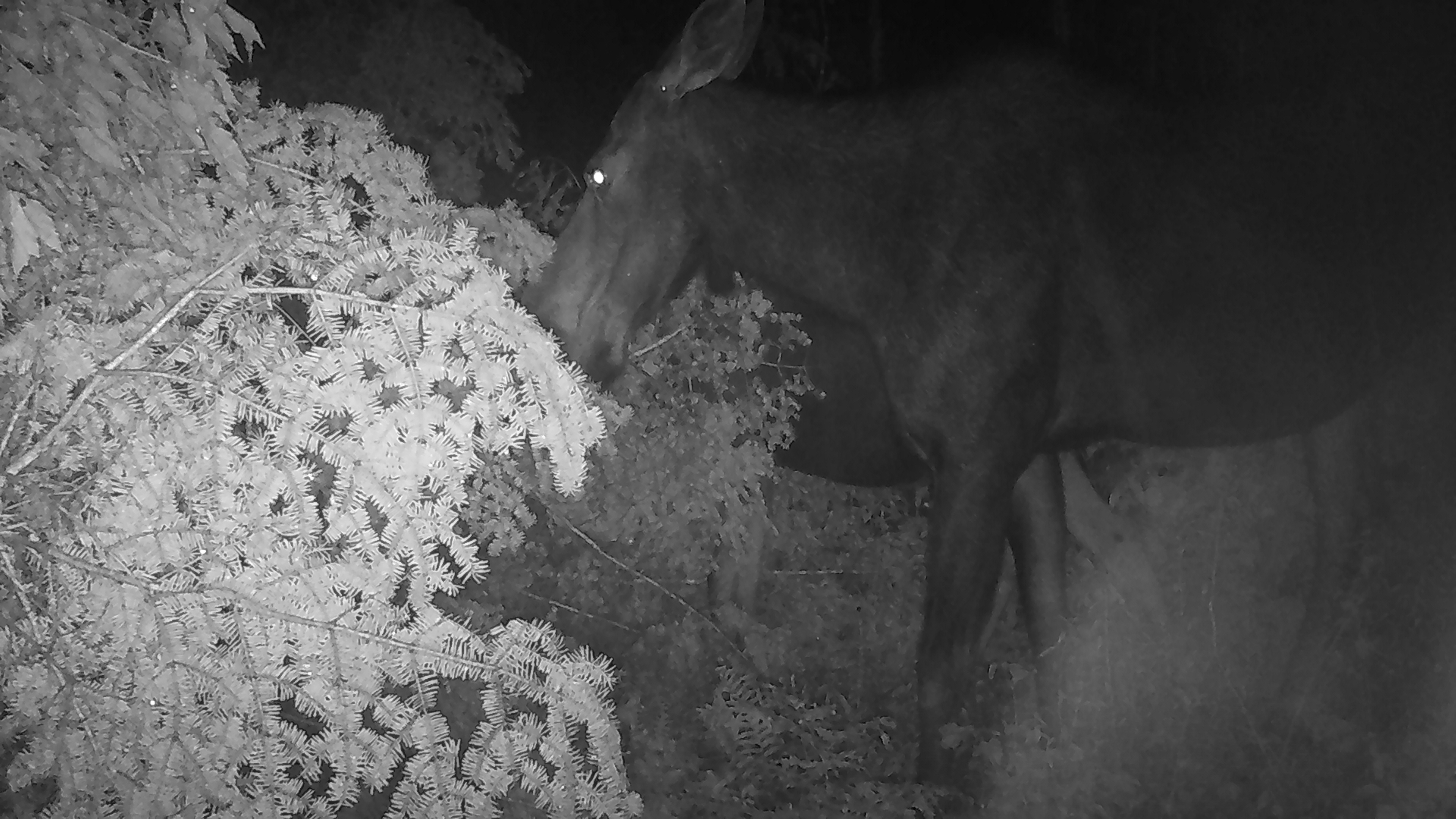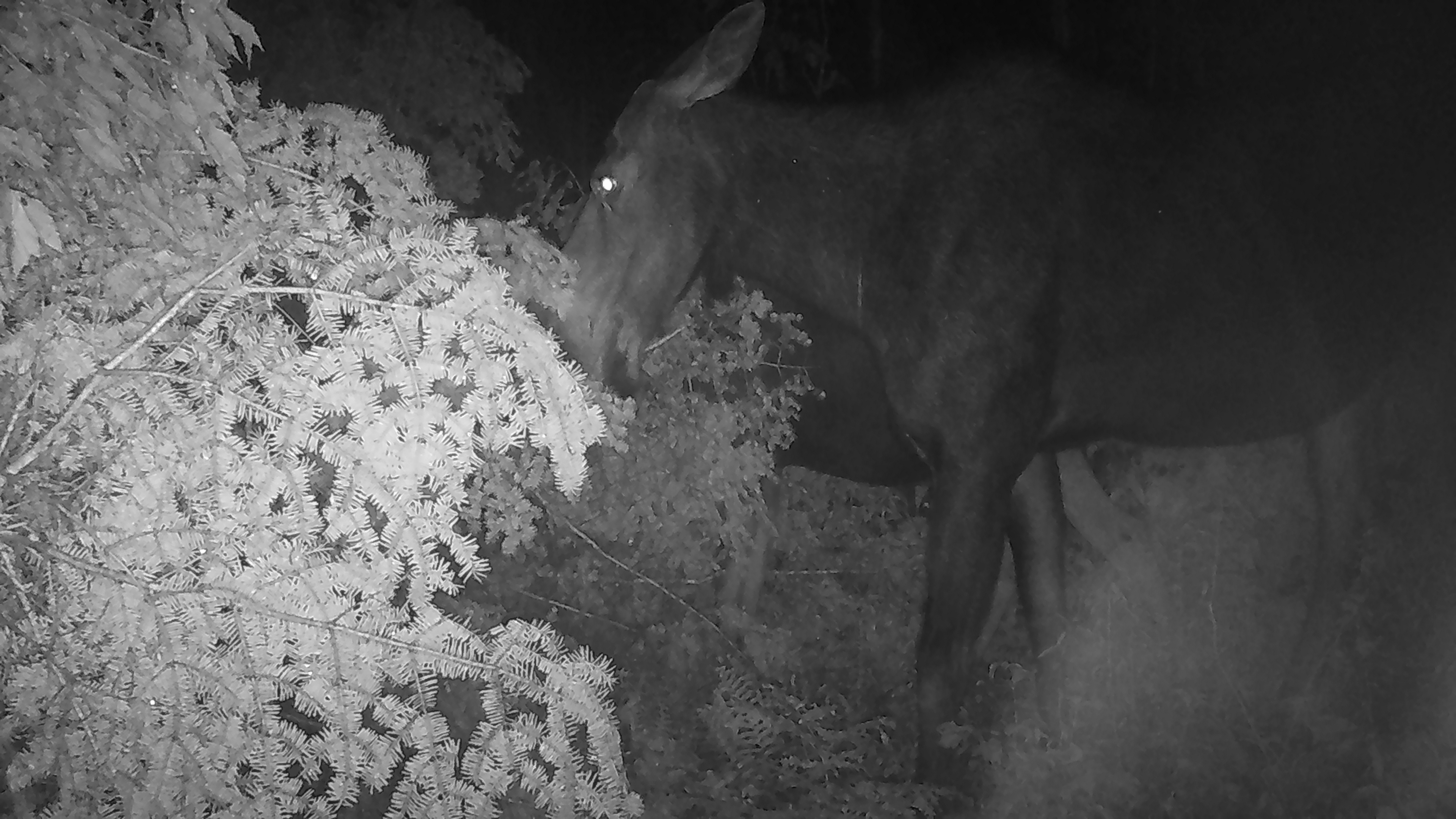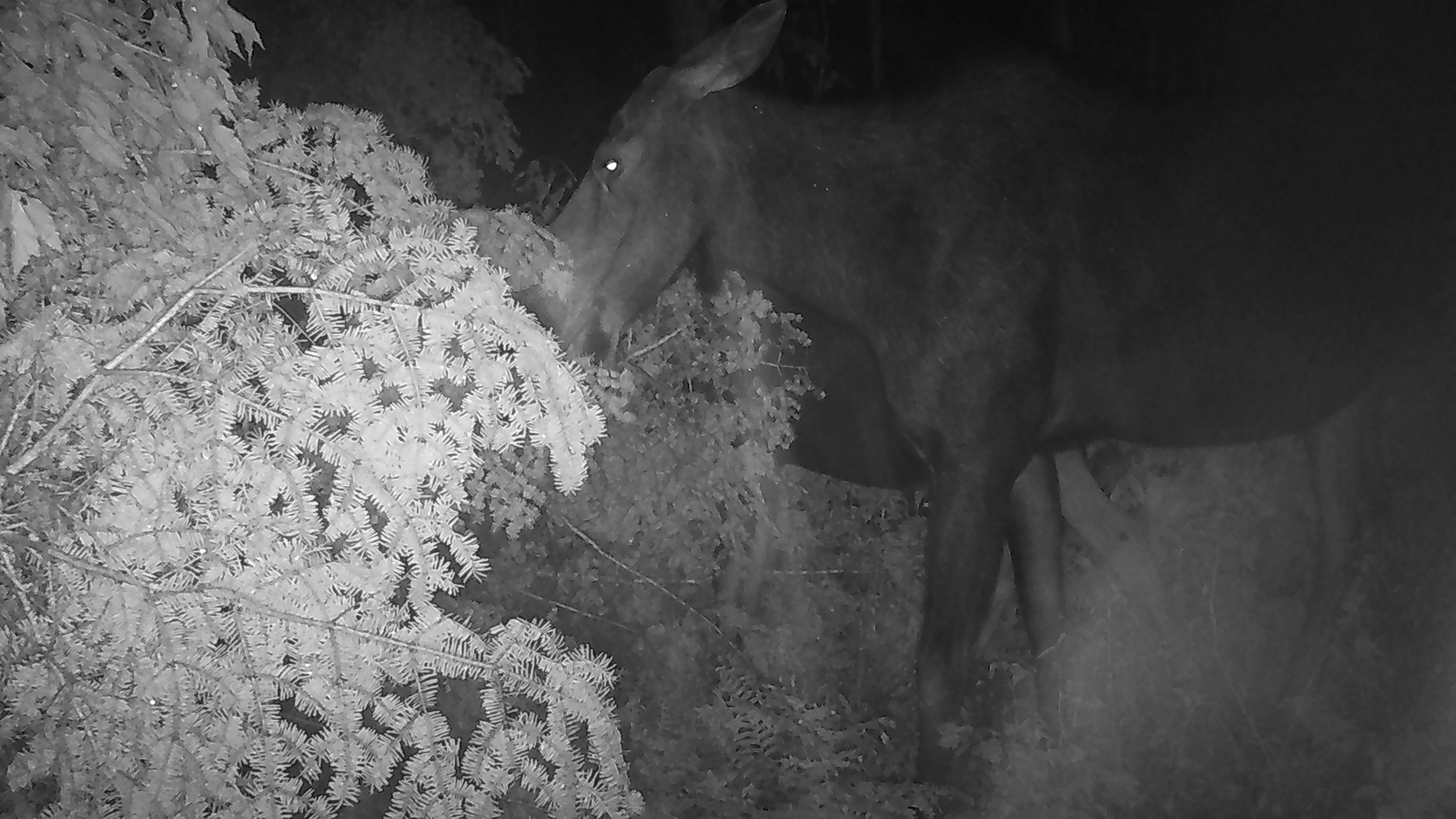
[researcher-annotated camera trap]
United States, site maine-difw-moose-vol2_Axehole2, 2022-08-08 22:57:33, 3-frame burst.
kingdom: Animalia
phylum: Chordata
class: Mammalia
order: Artiodactyla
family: Cervidae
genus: Alces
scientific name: Alces alces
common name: moose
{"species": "moose (Alces alces)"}